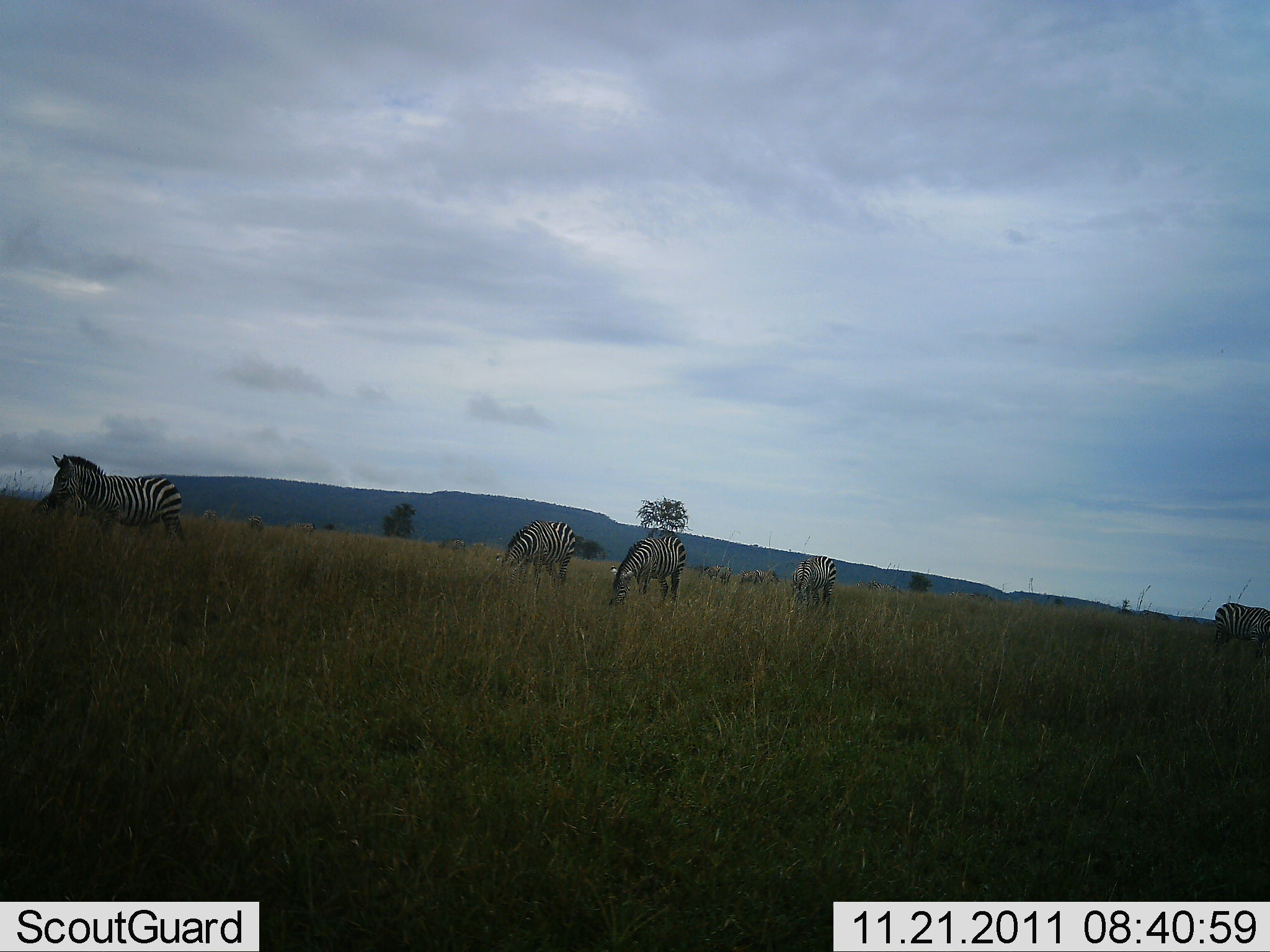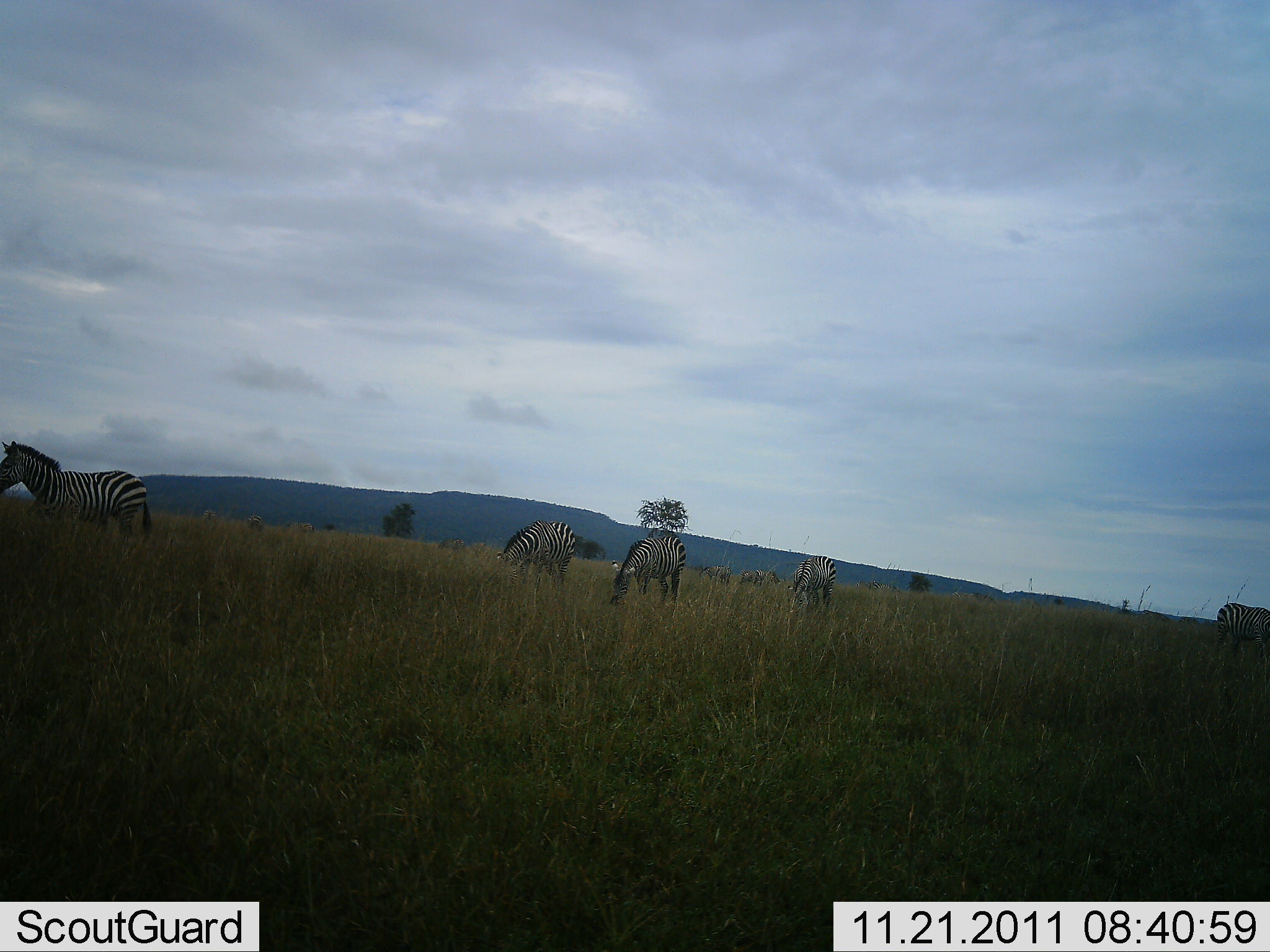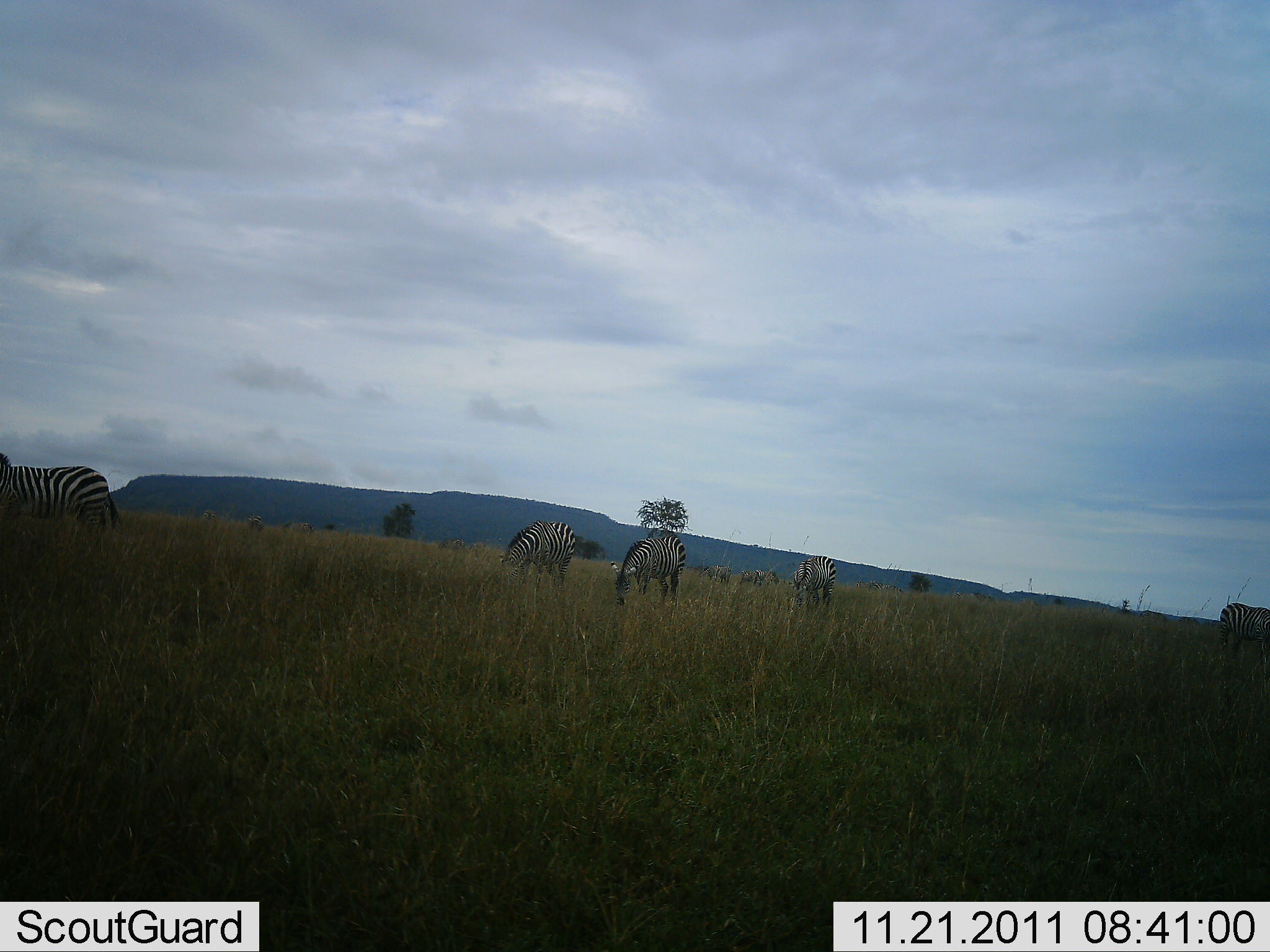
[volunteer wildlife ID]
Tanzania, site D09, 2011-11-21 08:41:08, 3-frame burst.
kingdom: Animalia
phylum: Chordata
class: Mammalia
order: Perissodactyla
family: Equidae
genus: Equus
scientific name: Equus quagga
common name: plains zebra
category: zebra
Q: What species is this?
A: Zebra (plains zebra) (Equus quagga).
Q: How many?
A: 5.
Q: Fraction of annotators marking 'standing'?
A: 31%.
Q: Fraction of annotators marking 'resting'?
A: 0%.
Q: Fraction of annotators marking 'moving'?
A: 46%.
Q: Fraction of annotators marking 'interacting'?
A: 0%.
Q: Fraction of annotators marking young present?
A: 0%.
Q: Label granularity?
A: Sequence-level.